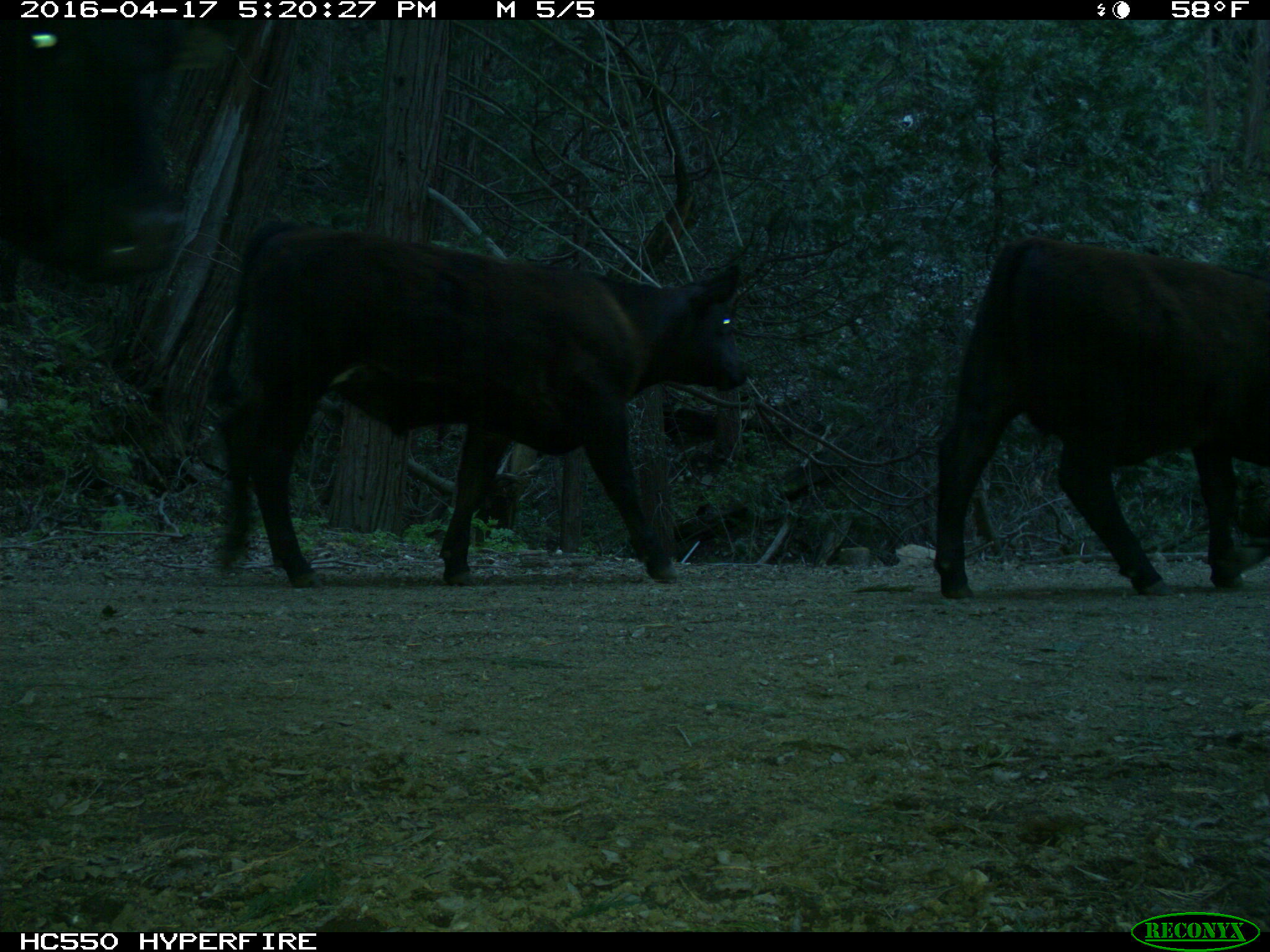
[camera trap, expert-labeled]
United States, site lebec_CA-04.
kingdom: Animalia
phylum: Chordata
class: Mammalia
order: Artiodactyla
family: Bovidae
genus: Bos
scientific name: Bos taurus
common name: domestic cow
Bos taurus (domestic cow).